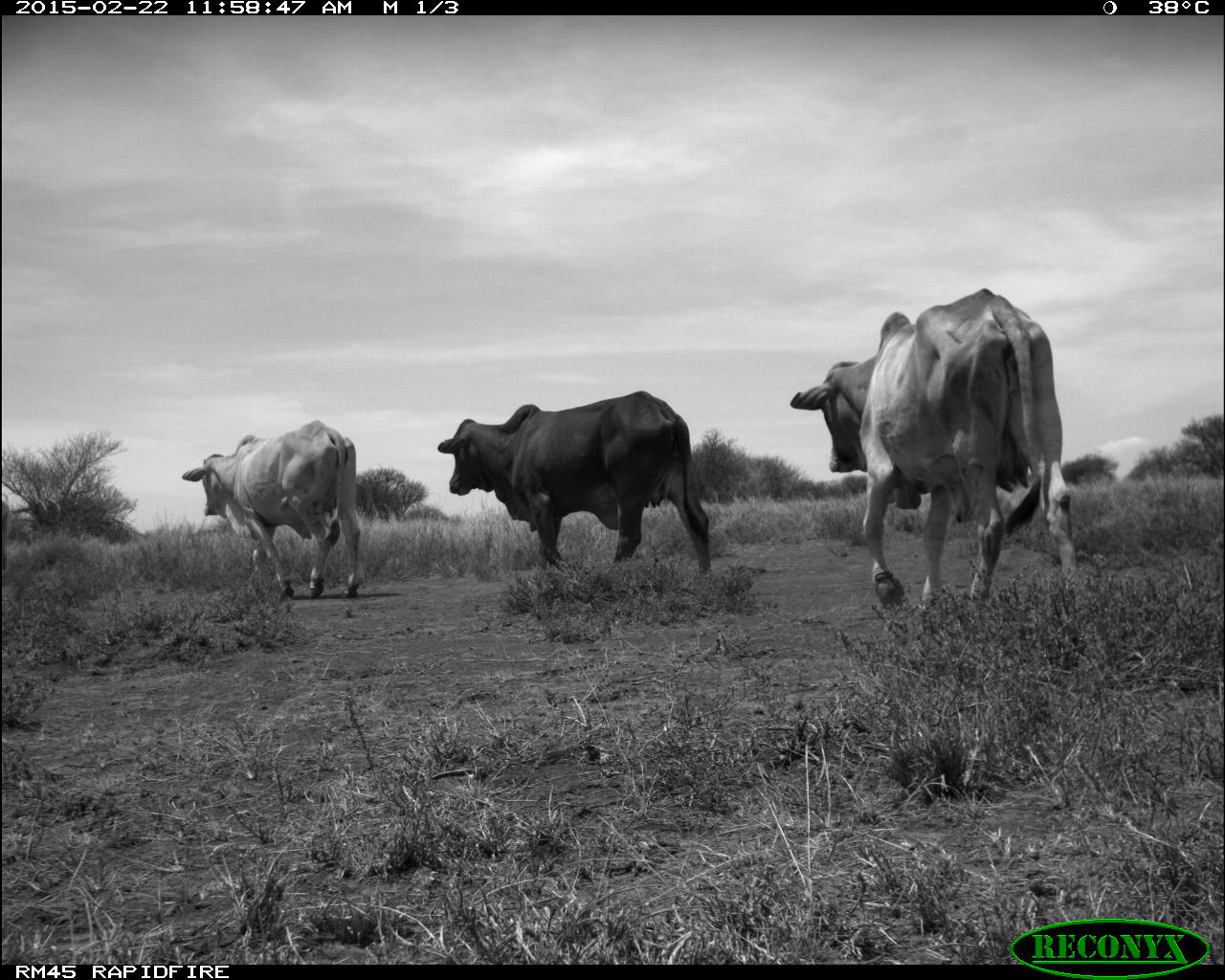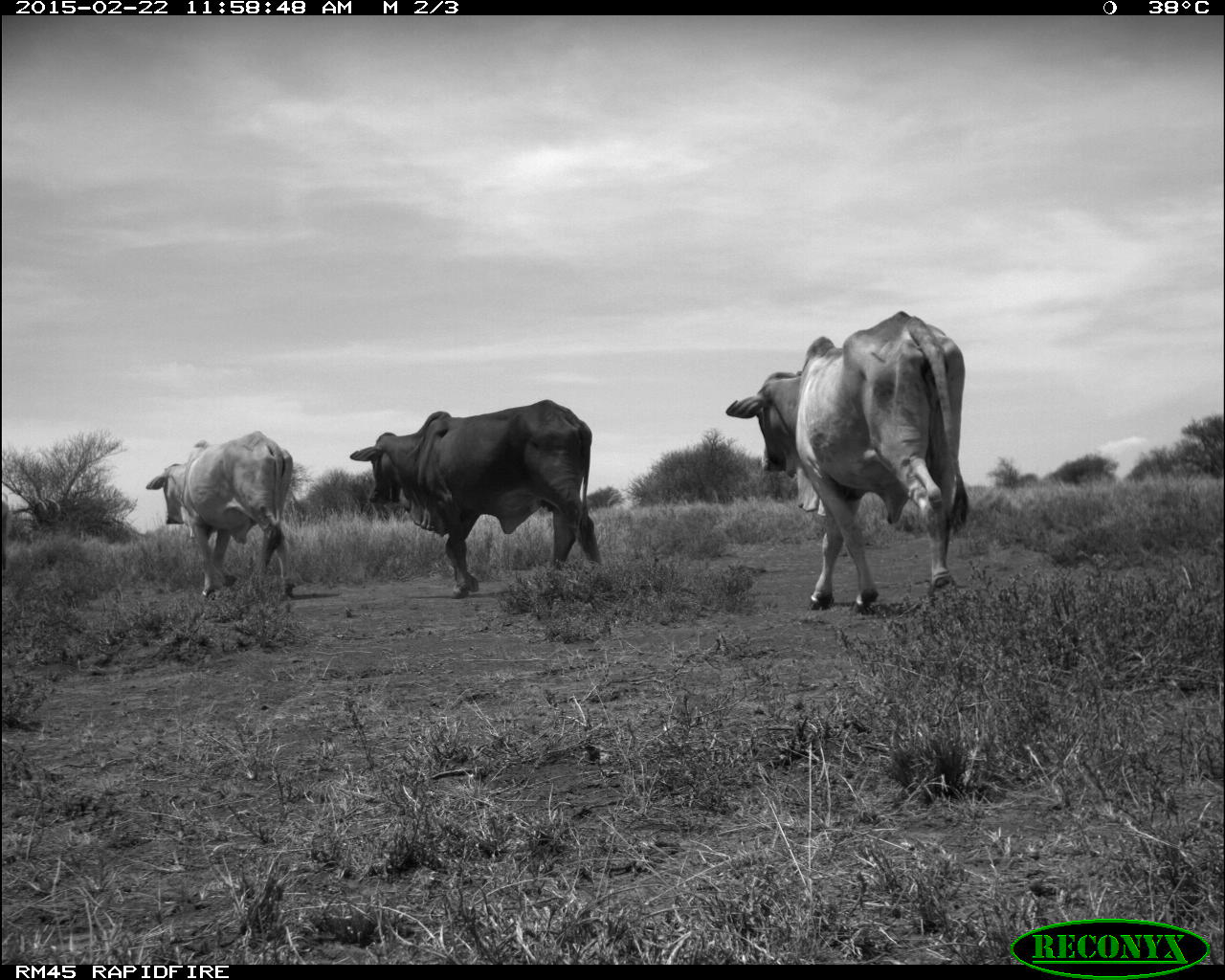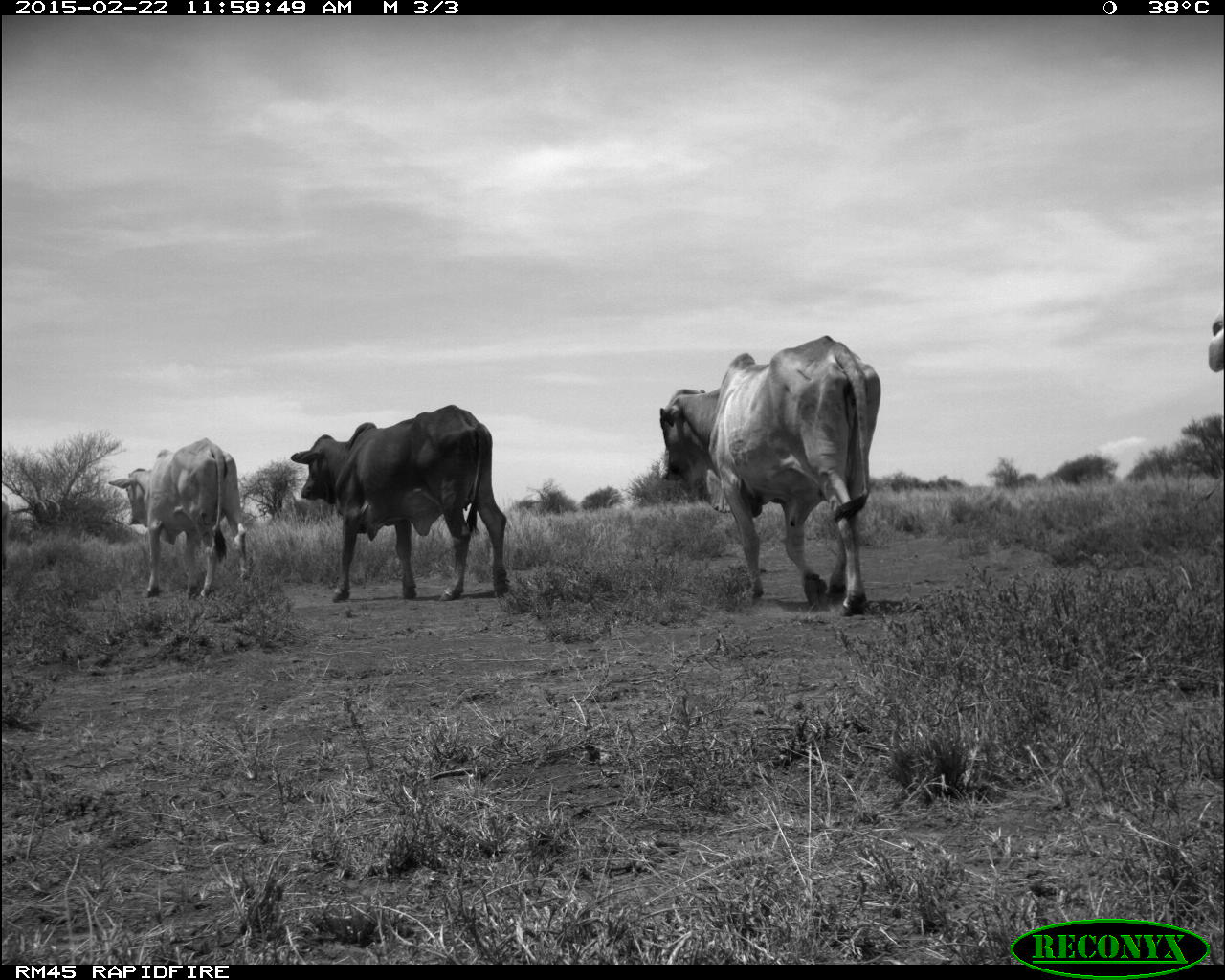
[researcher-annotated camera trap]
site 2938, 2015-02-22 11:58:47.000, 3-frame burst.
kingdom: Animalia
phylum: Chordata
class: Mammalia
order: Artiodactyla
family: Bovidae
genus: Bos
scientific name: Bos taurus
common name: domestic cattle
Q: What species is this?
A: Bos taurus (domestic cattle).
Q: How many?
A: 4.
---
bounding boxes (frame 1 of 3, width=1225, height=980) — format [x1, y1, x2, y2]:
bos taurus: [786, 285, 1084, 618]; [435, 387, 717, 580]; [179, 417, 362, 601]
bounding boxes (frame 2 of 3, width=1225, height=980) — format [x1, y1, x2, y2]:
bos taurus: [724, 309, 970, 616]; [349, 397, 606, 604]; [146, 428, 298, 600]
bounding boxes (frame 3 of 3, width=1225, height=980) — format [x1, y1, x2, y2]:
bos taurus: [655, 334, 884, 613]; [288, 402, 511, 607]; [108, 439, 251, 603]; [1206, 313, 1224, 373]